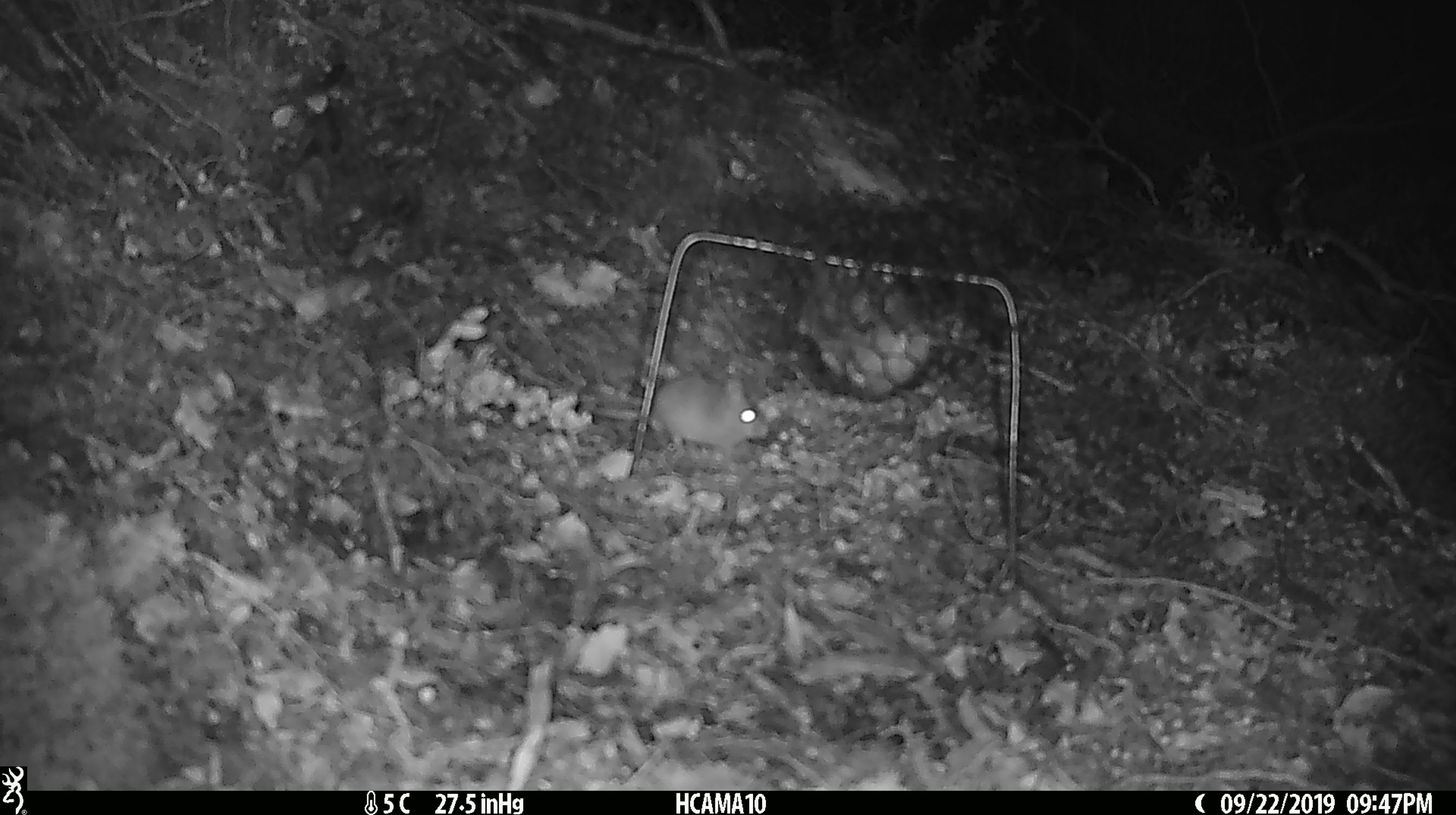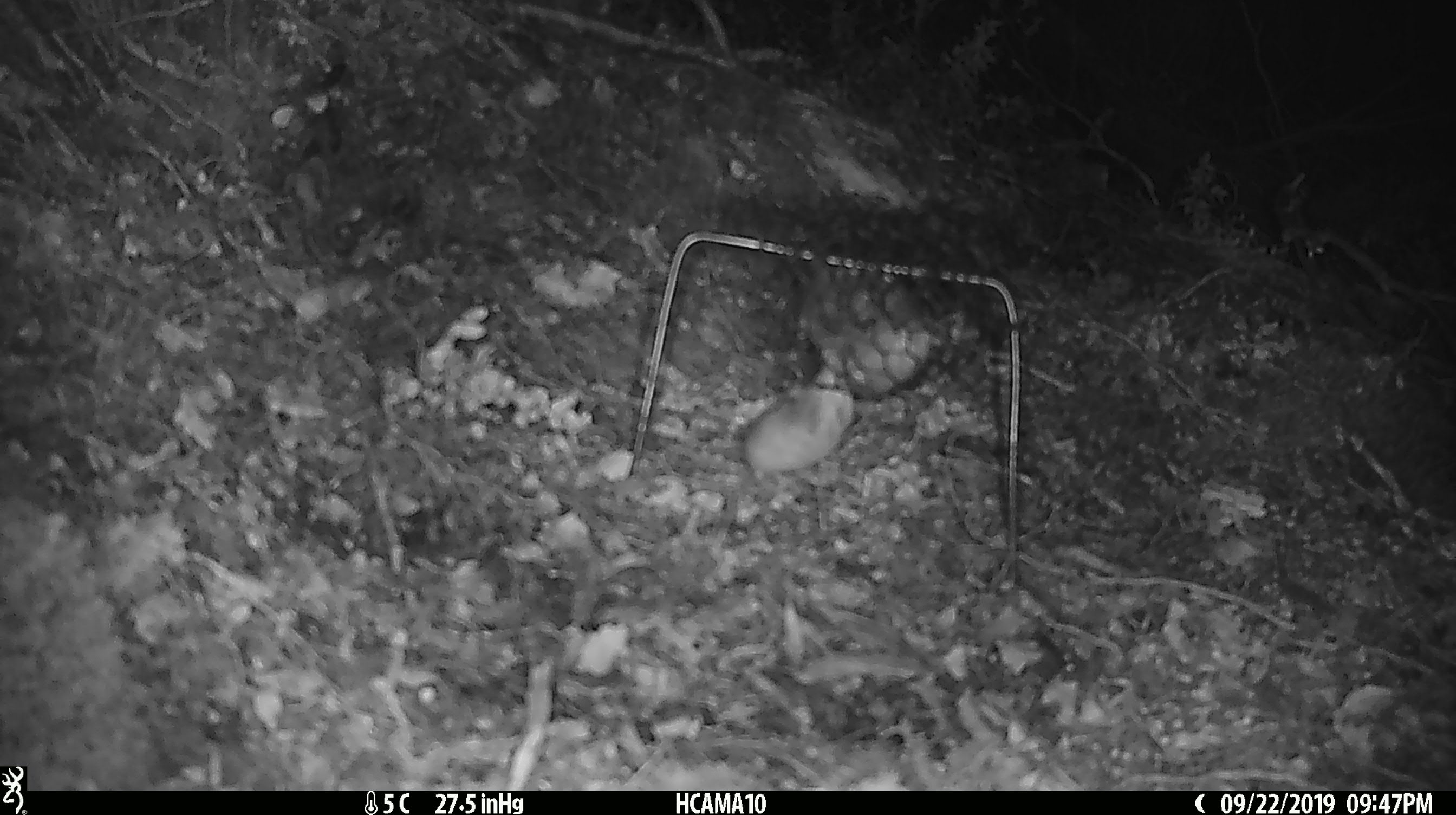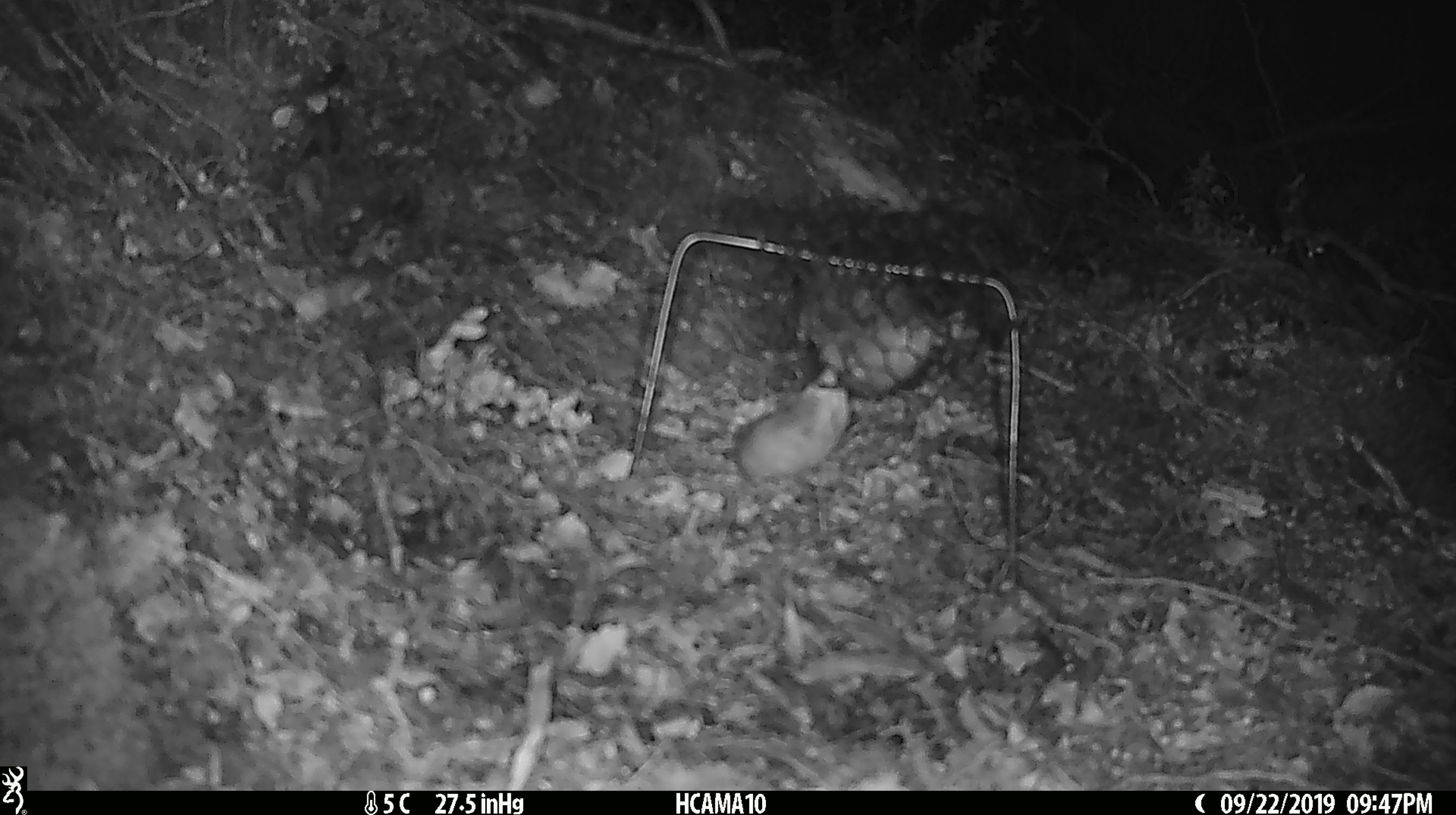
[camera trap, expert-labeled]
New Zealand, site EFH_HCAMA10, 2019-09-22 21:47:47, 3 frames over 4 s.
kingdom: Animalia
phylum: Chordata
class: Mammalia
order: Rodentia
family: Muridae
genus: Mus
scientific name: Mus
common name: mouse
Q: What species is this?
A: Mouse (Mus).